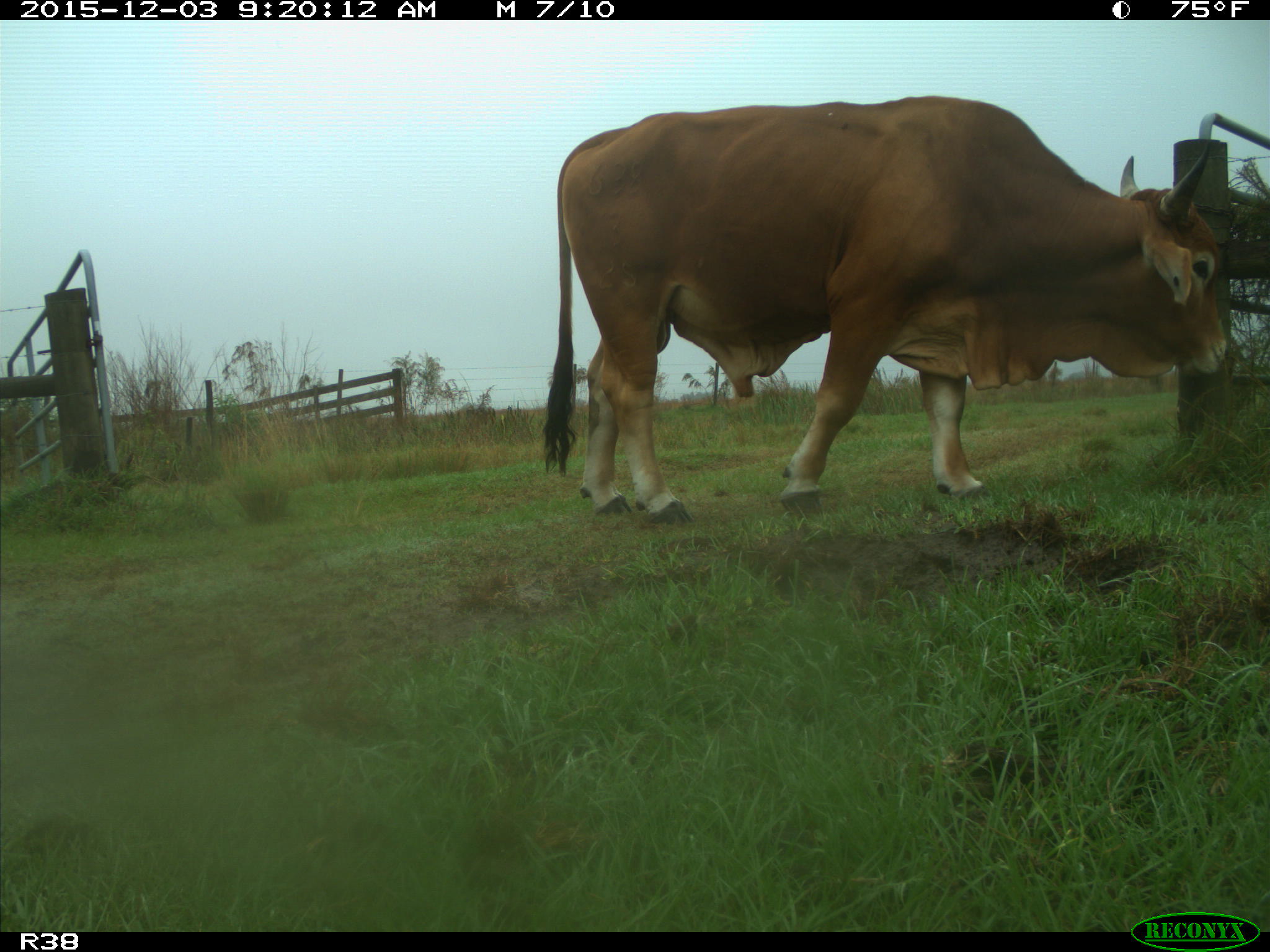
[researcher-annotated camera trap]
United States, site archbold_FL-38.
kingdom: Animalia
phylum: Chordata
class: Mammalia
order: Artiodactyla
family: Bovidae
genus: Bos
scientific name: Bos taurus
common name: domestic cow